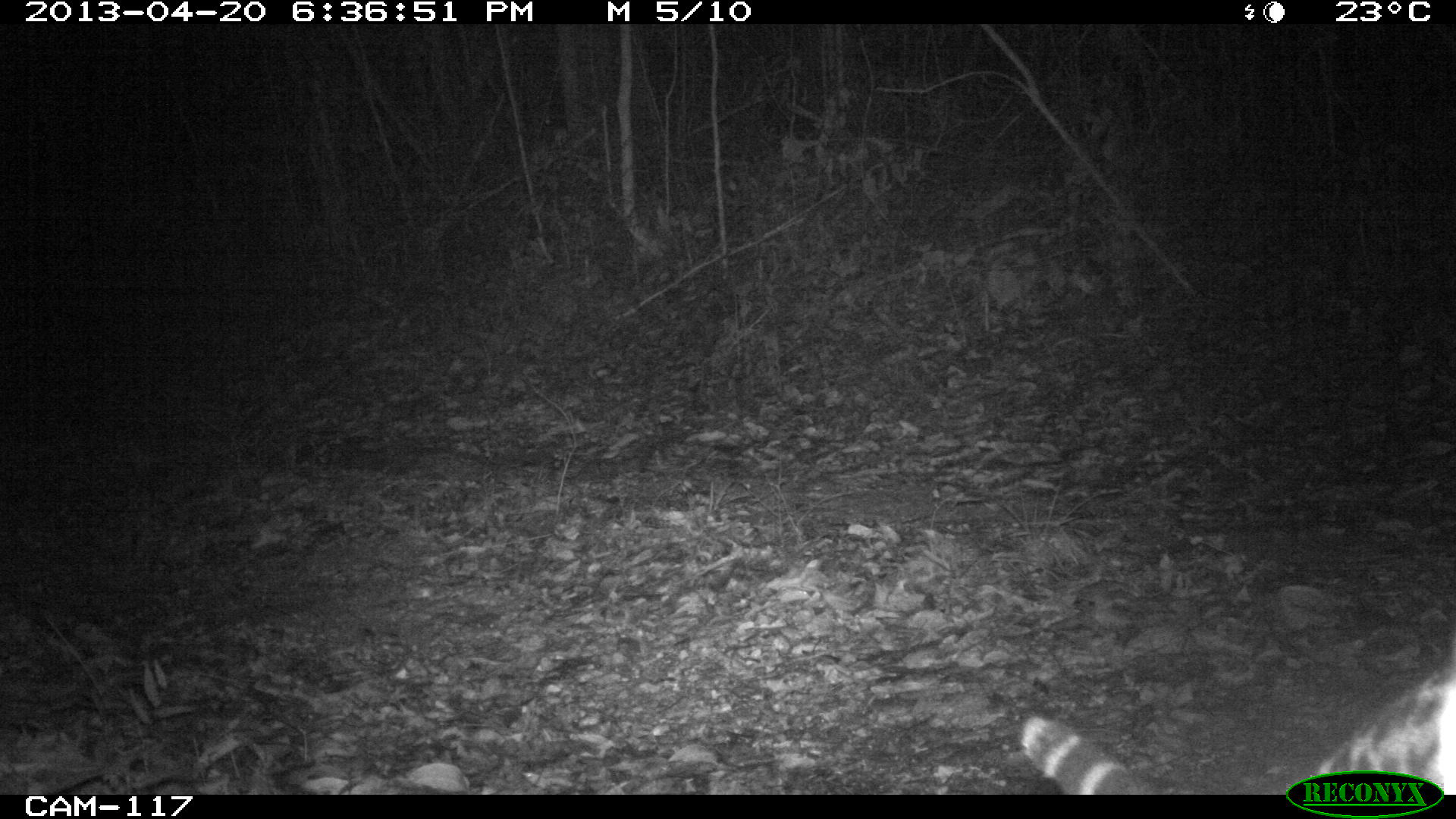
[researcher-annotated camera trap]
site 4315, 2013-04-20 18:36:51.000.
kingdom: Animalia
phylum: Chordata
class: Mammalia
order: Carnivora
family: Felidae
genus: Leopardus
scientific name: Leopardus pardalis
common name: ocelot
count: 1